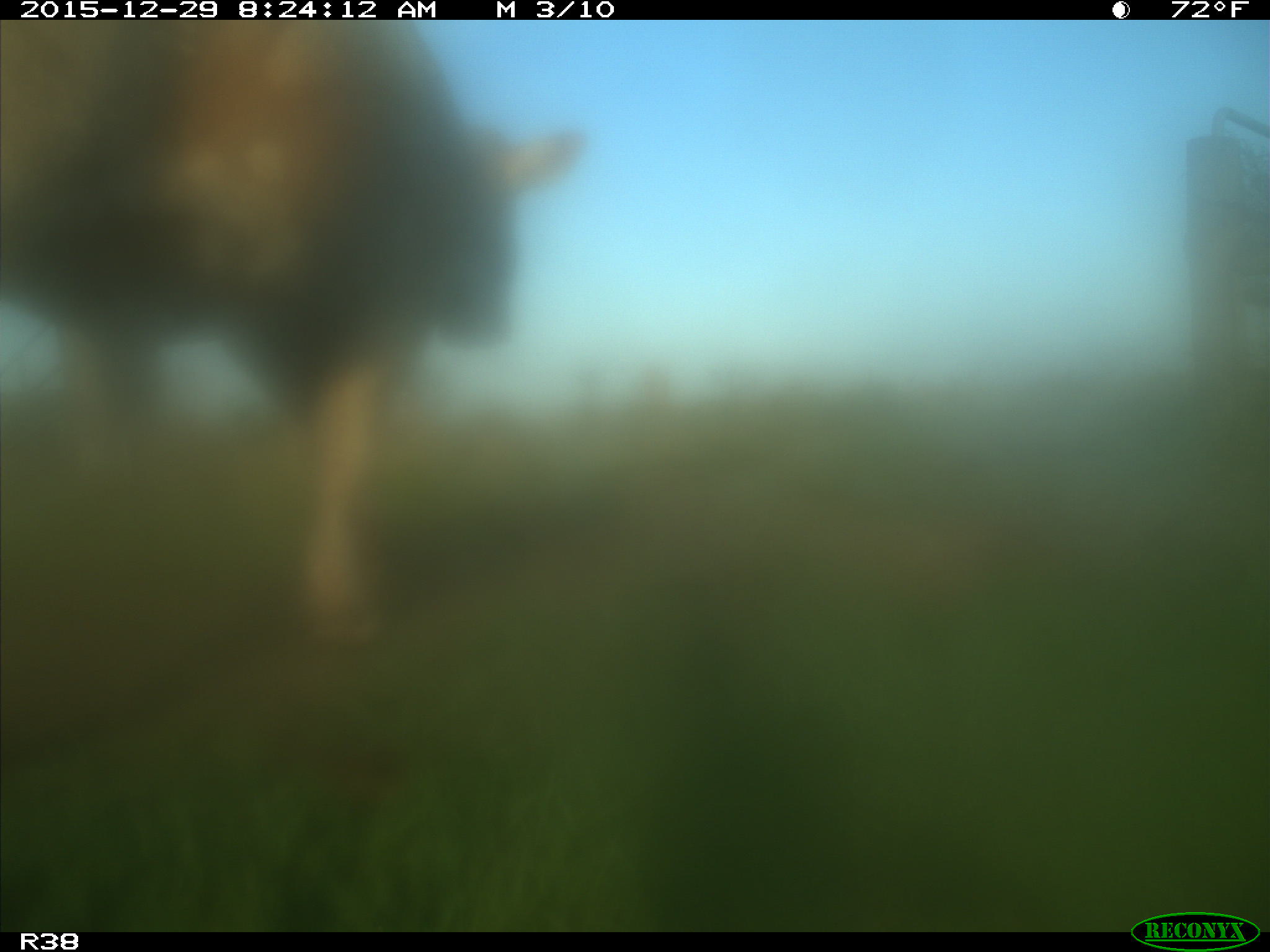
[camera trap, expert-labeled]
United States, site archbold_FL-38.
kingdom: Animalia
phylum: Chordata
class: Mammalia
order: Artiodactyla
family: Bovidae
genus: Bos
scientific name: Bos taurus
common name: domestic cow